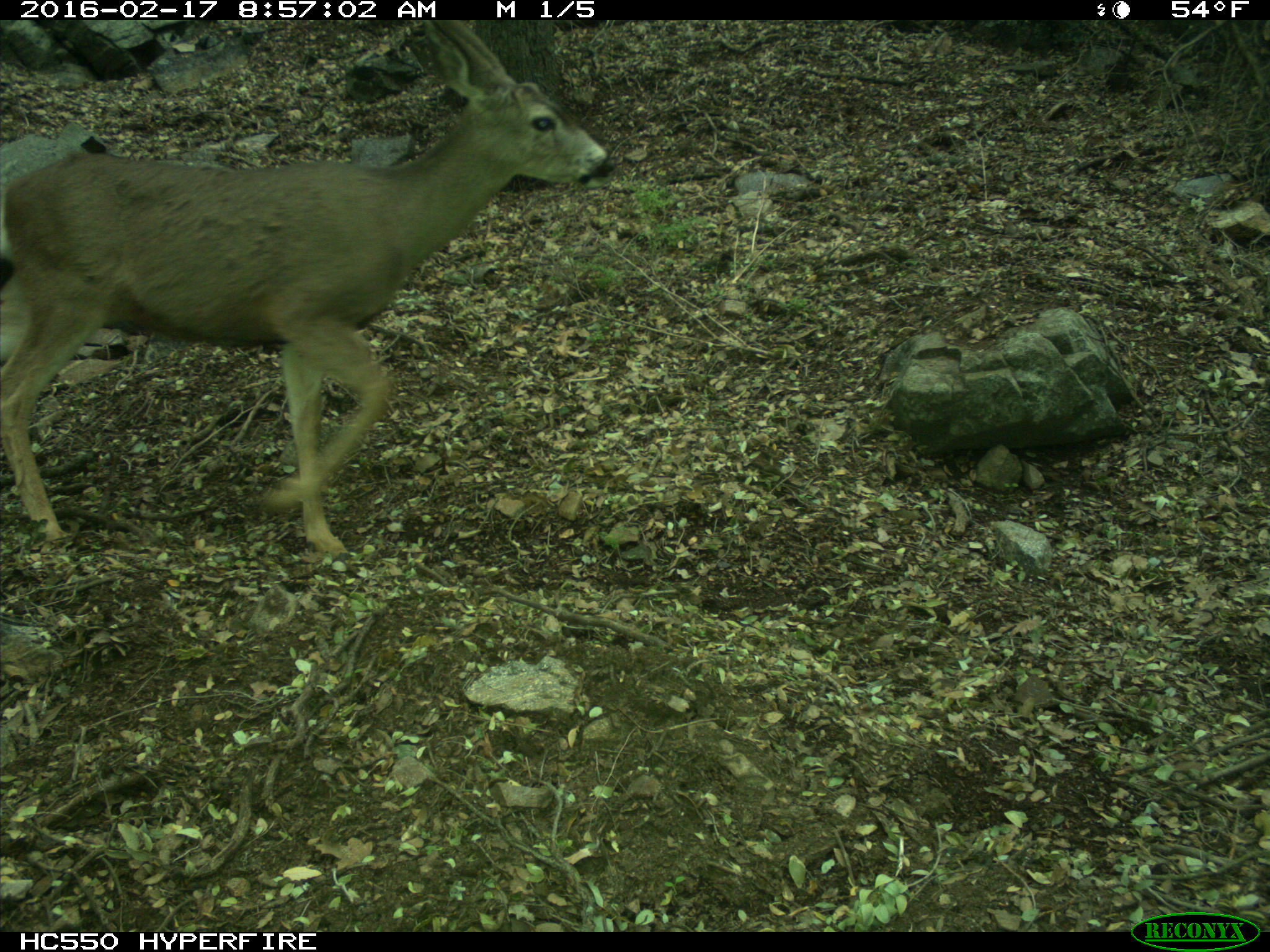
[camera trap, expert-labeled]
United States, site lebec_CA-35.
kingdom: Animalia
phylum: Chordata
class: Mammalia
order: Artiodactyla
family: Cervidae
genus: Odocoileus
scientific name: Odocoileus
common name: deer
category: unidentified deer